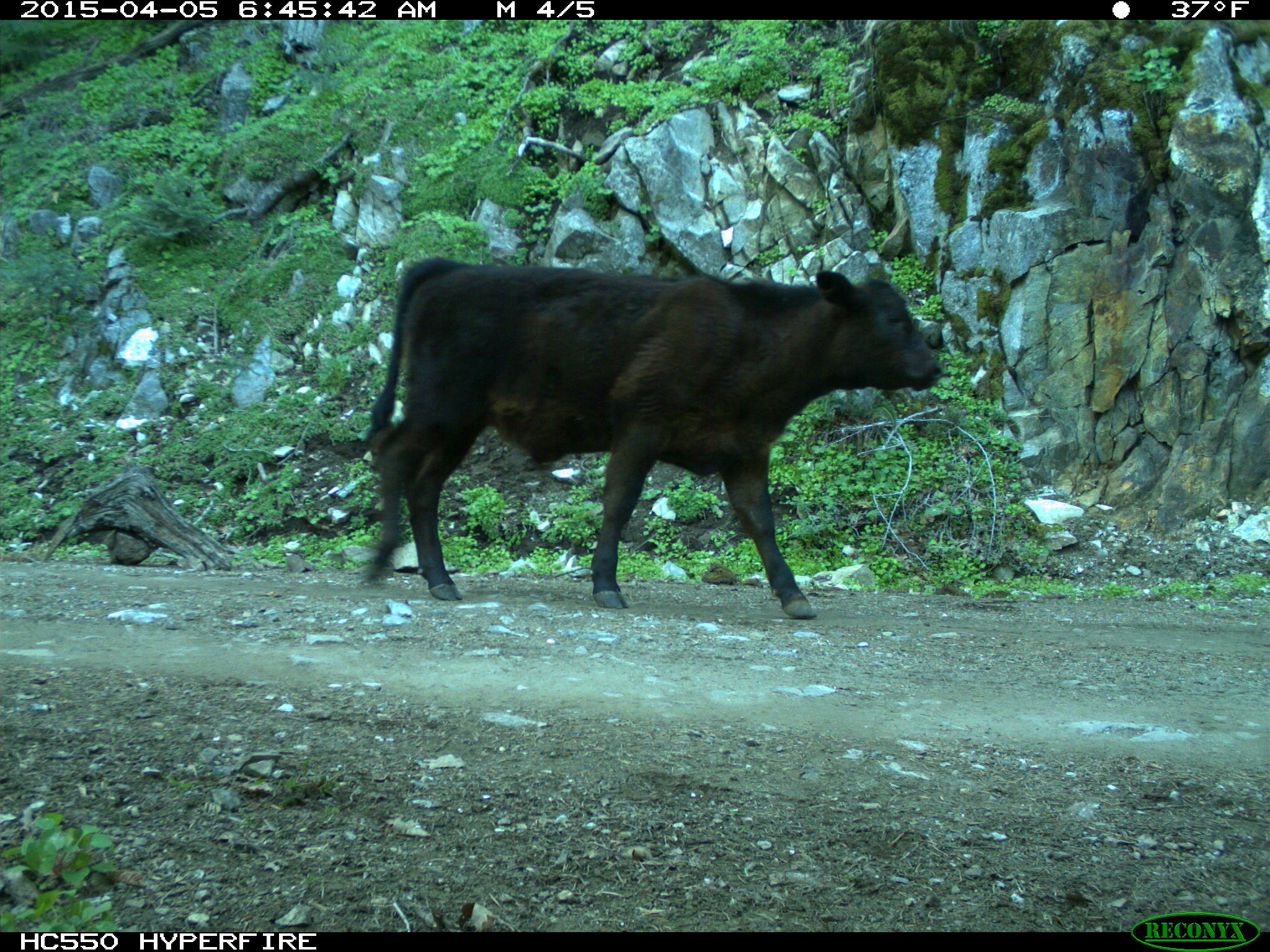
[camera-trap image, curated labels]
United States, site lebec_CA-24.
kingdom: Animalia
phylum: Chordata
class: Mammalia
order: Artiodactyla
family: Bovidae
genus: Bos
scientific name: Bos taurus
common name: domestic cow